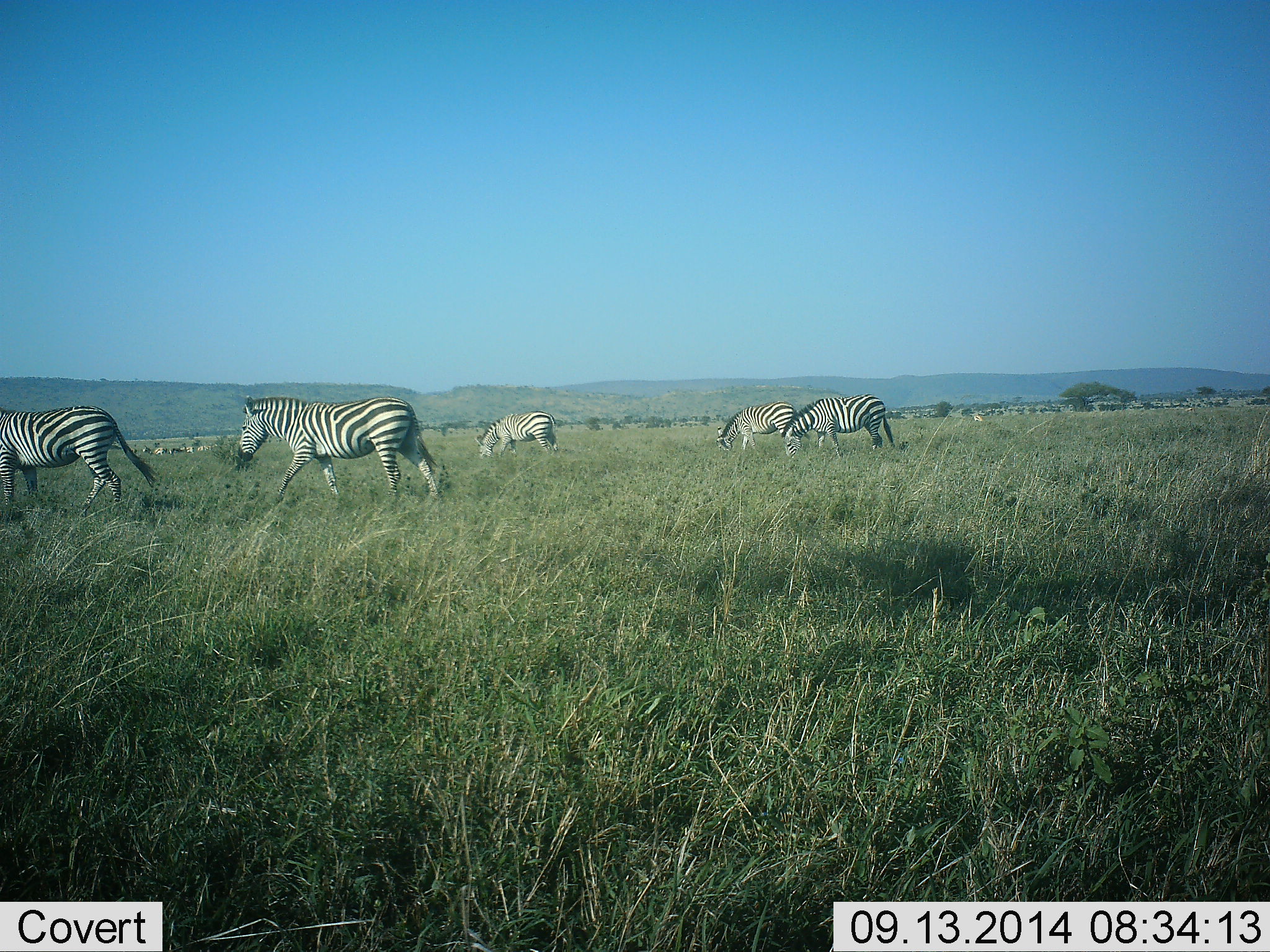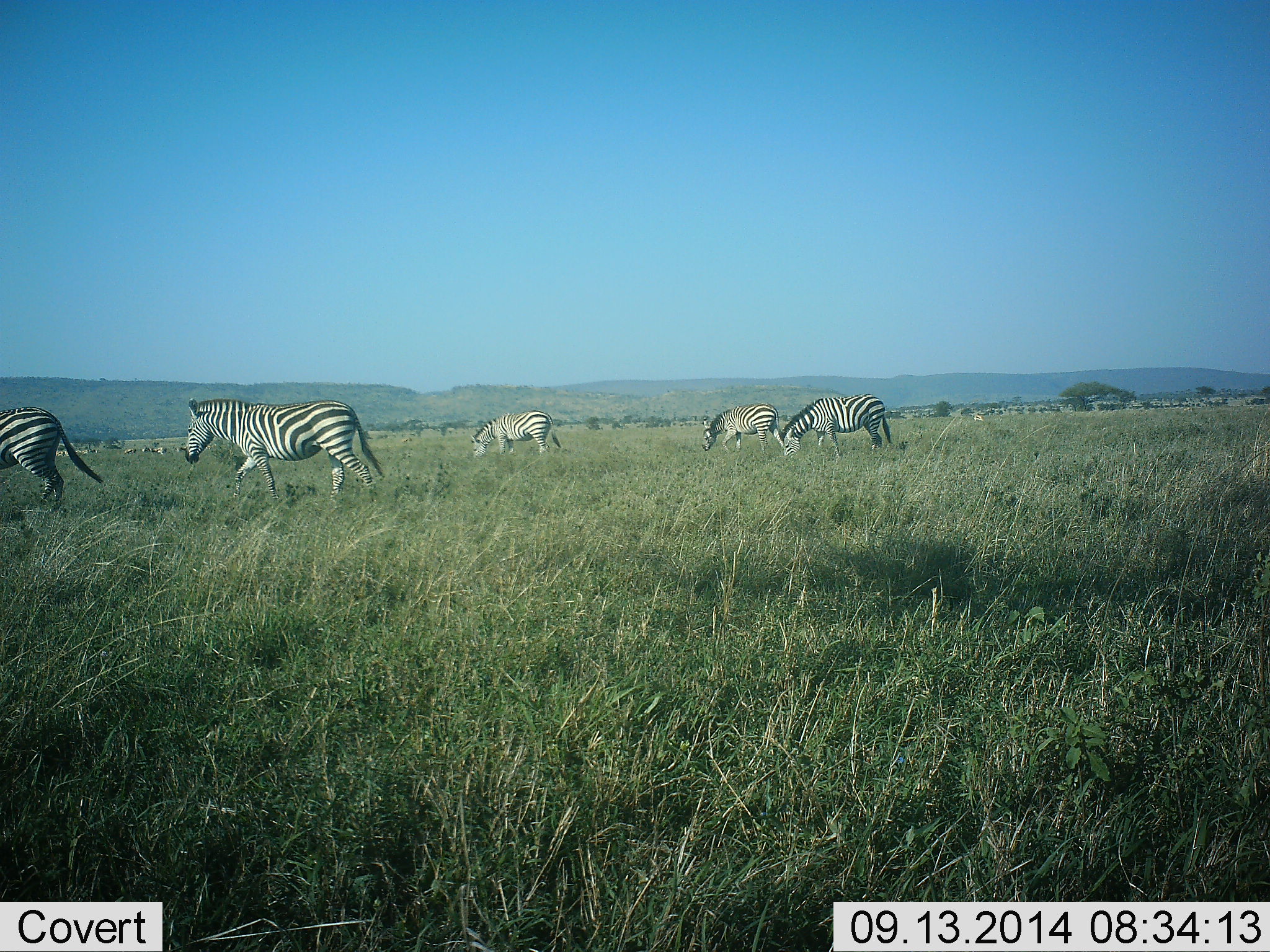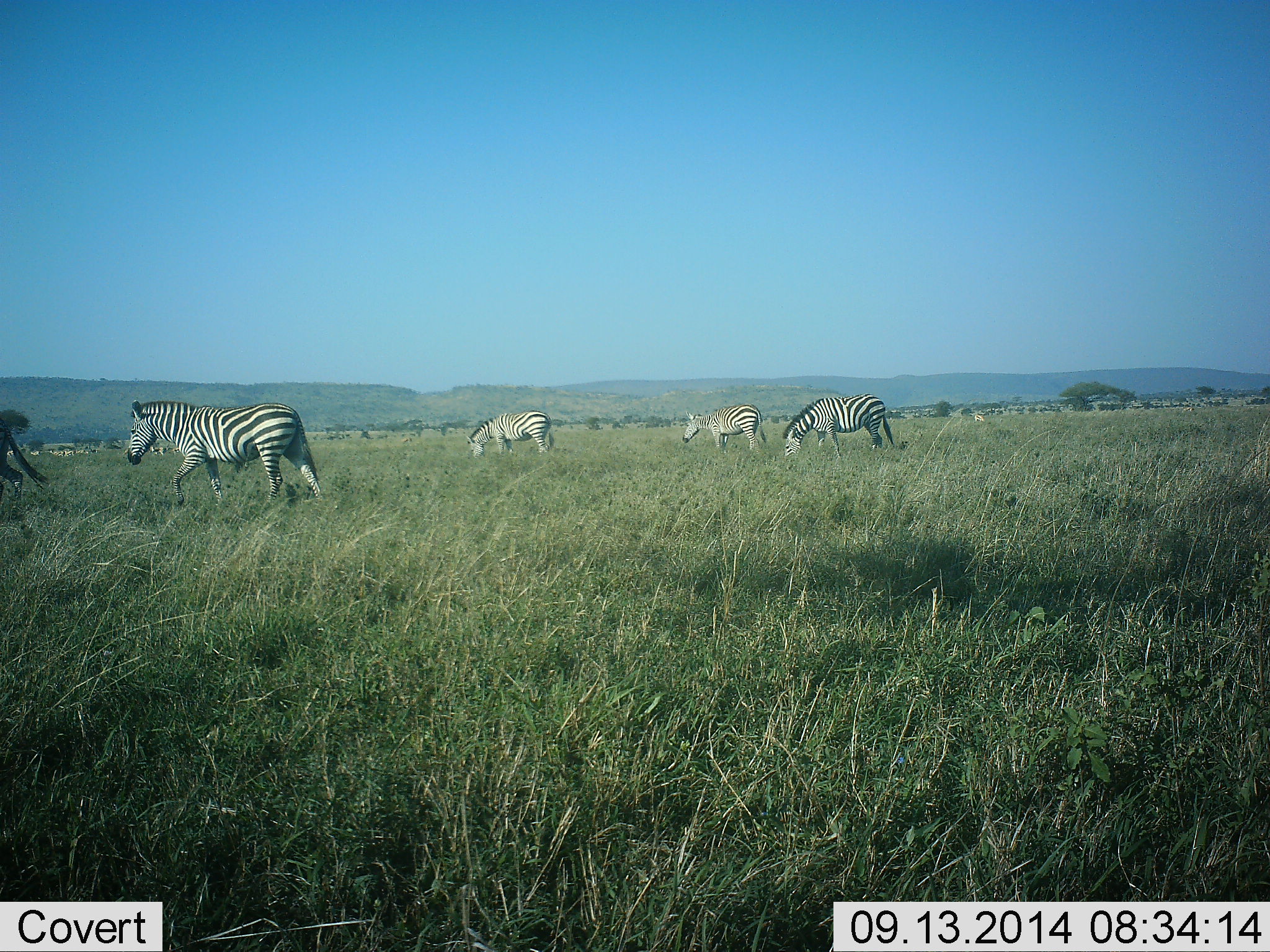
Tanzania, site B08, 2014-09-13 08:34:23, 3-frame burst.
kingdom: Animalia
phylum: Chordata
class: Mammalia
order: Perissodactyla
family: Equidae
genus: Equus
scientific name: Equus quagga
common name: plains zebra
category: zebra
Zebra (plains zebra) (Equus quagga), count 5. Behavior (volunteer vote fractions): standing 30%, resting 0%, moving 80%, interacting 0%. Young present (vote fraction): 0%. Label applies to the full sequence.